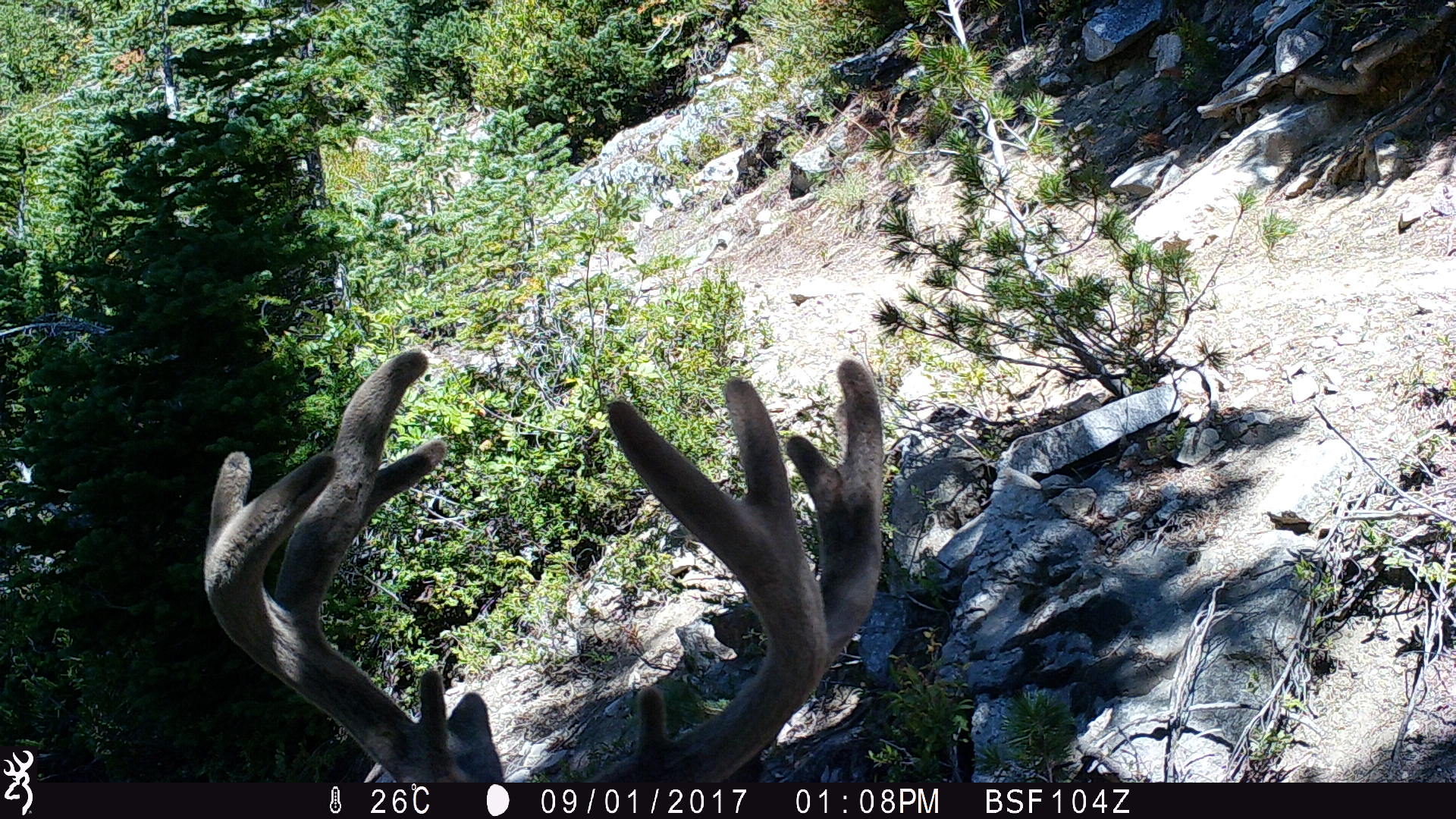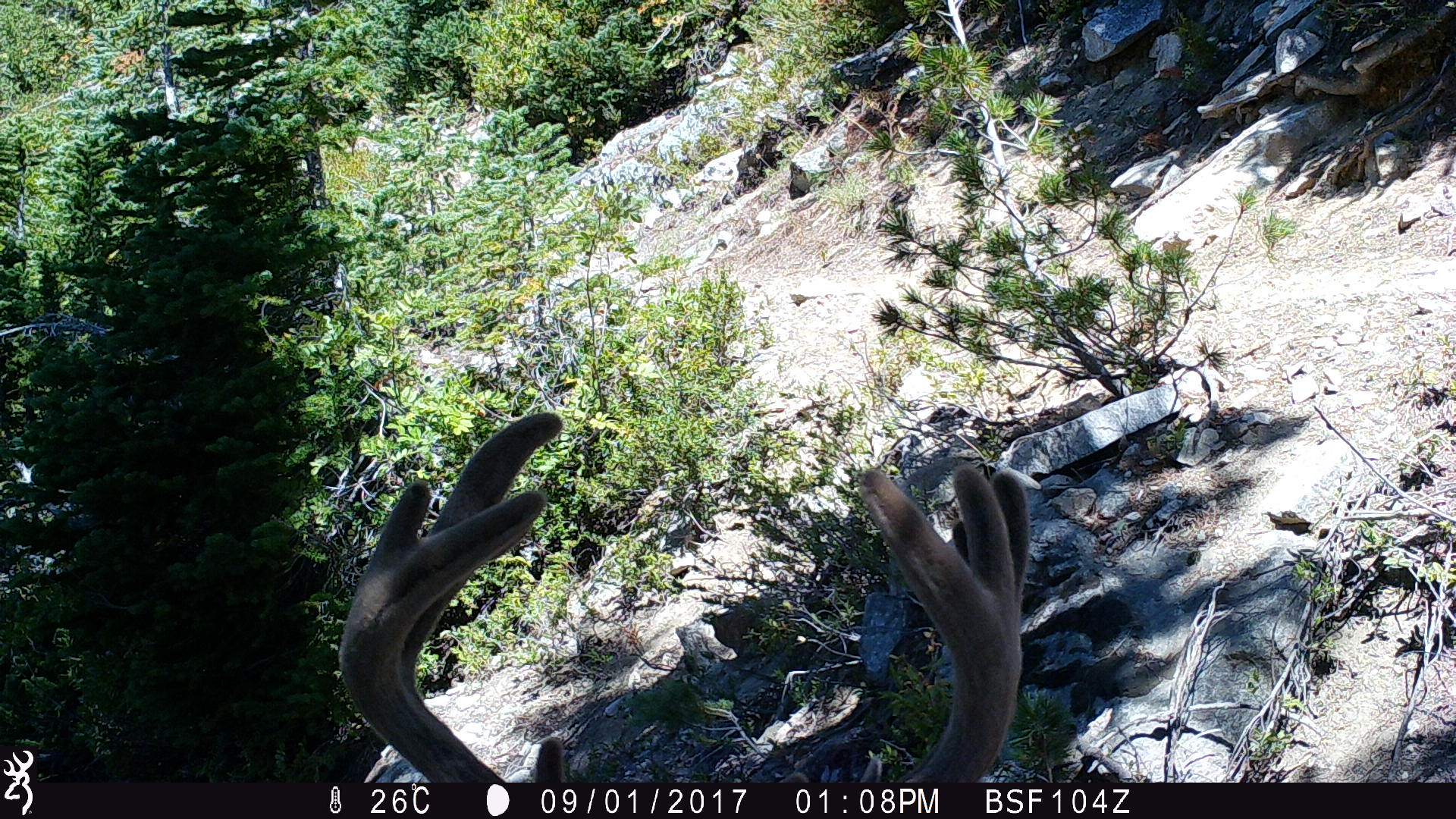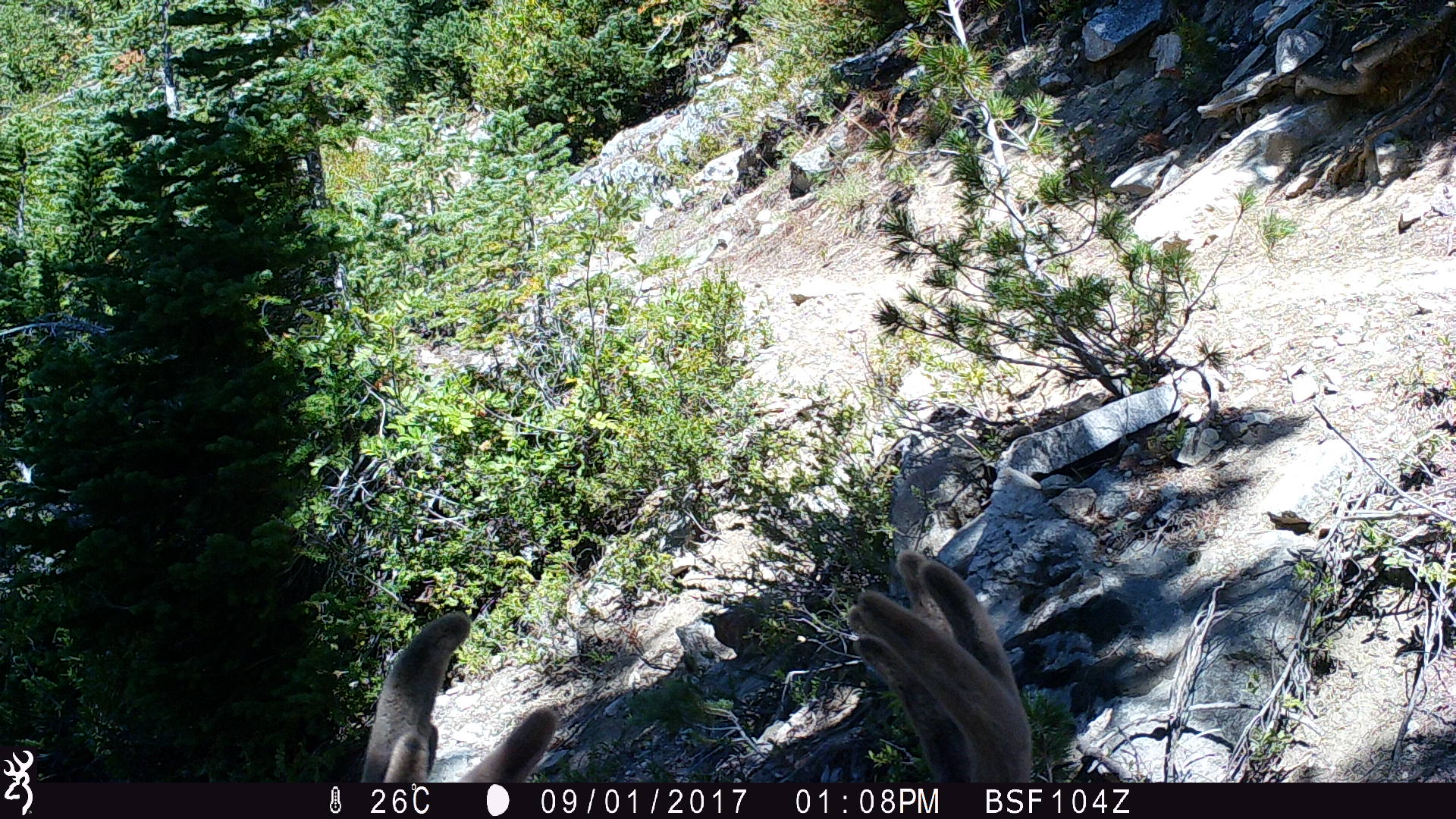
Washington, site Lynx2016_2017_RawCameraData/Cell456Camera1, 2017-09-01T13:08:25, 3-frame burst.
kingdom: Animalia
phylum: Chordata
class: Mammalia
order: Artiodactyla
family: Cervidae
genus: Odocoileus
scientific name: Odocoileus hemionus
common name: mule deer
Odocoileus hemionus (mule deer). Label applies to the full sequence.